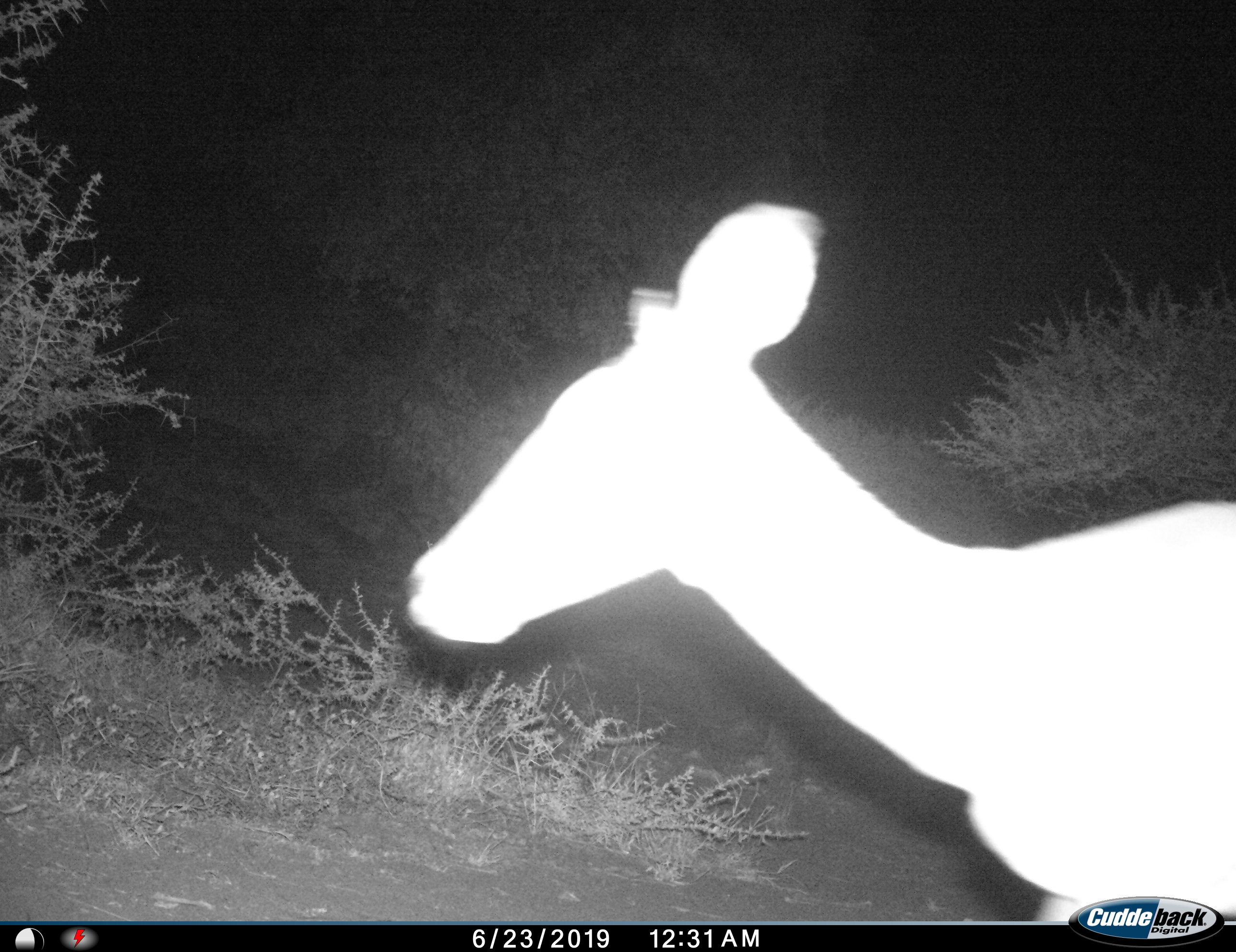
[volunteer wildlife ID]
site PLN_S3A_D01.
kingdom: Animalia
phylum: Chordata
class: Mammalia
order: Artiodactyla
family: Bovidae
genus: Aepyceros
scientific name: Aepyceros melampus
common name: impala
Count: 1.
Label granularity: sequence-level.